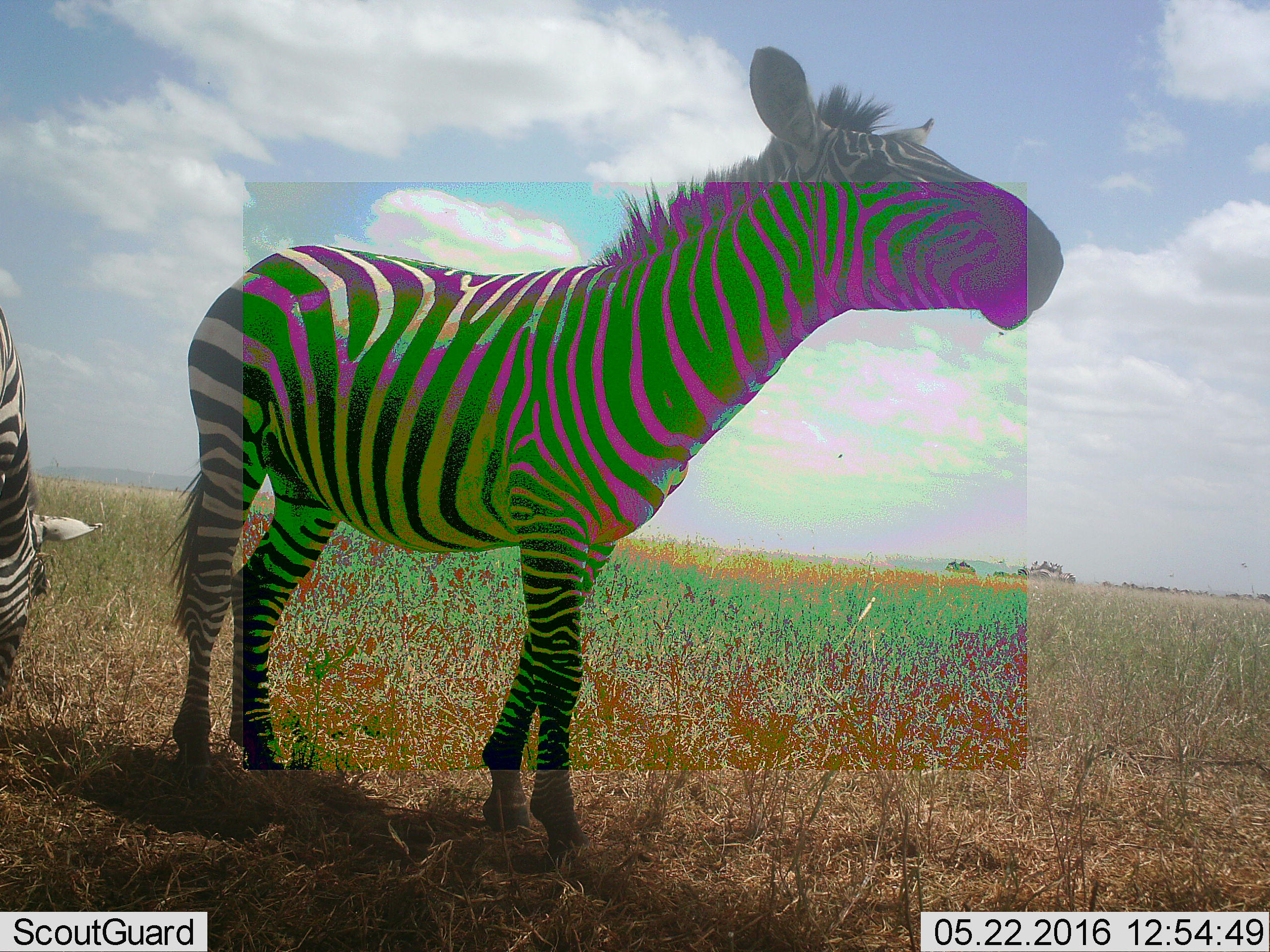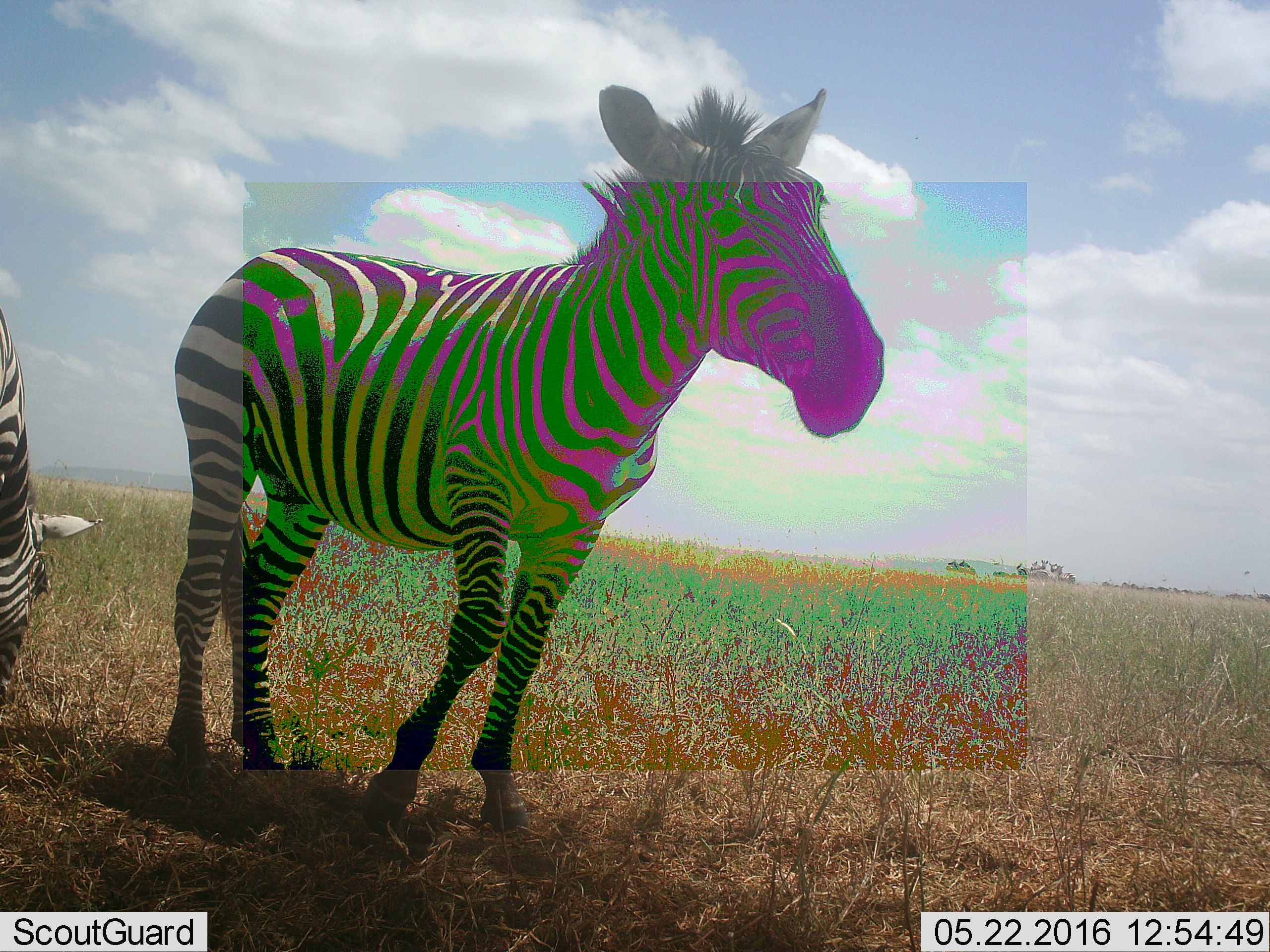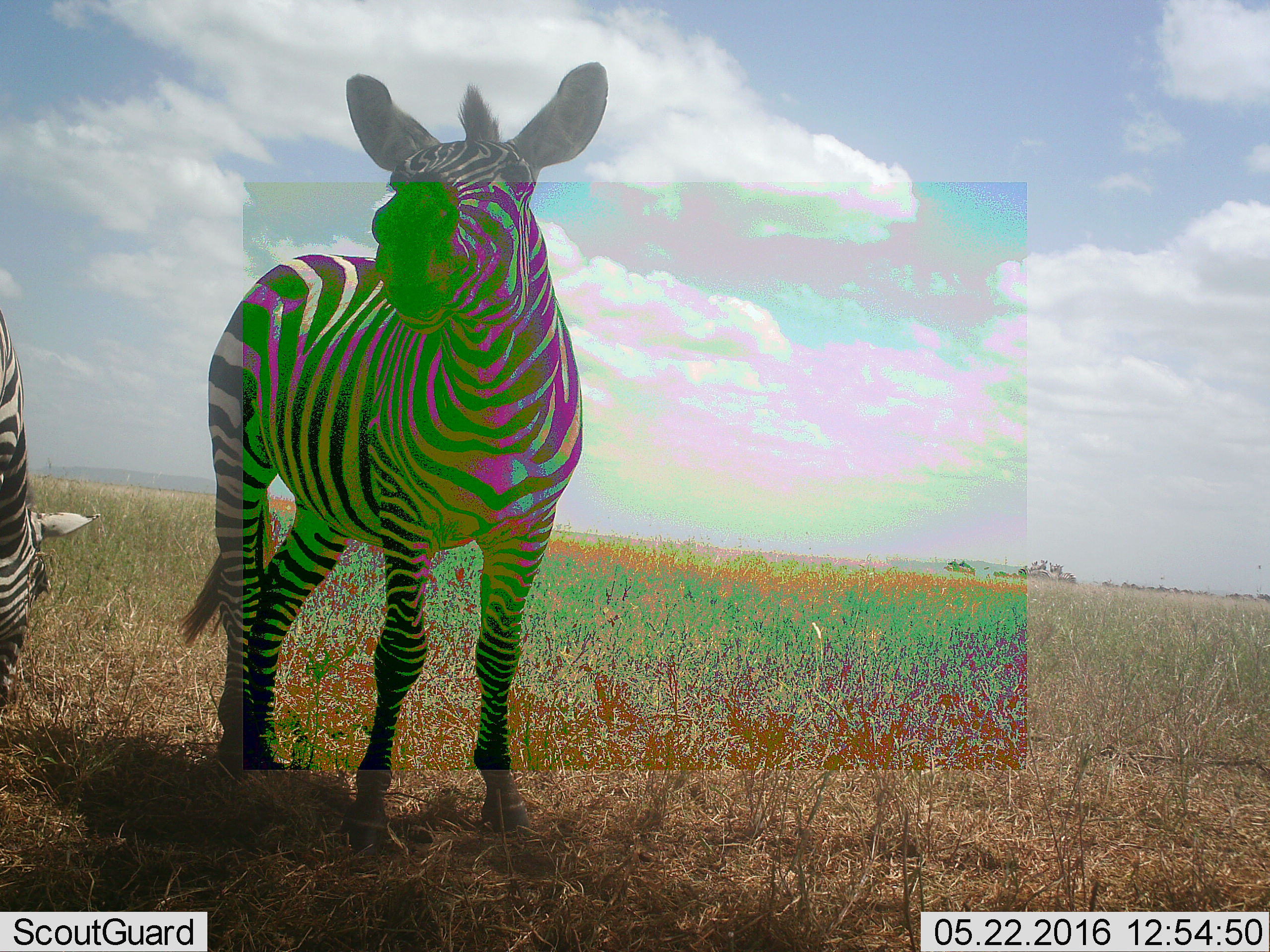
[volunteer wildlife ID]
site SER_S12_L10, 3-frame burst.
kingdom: Animalia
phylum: Chordata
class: Mammalia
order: Perissodactyla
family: Equidae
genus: Equus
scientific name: Equus quagga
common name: plains zebra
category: zebraplains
Zebraplains (plains zebra) (Equus quagga), count 2. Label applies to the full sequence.